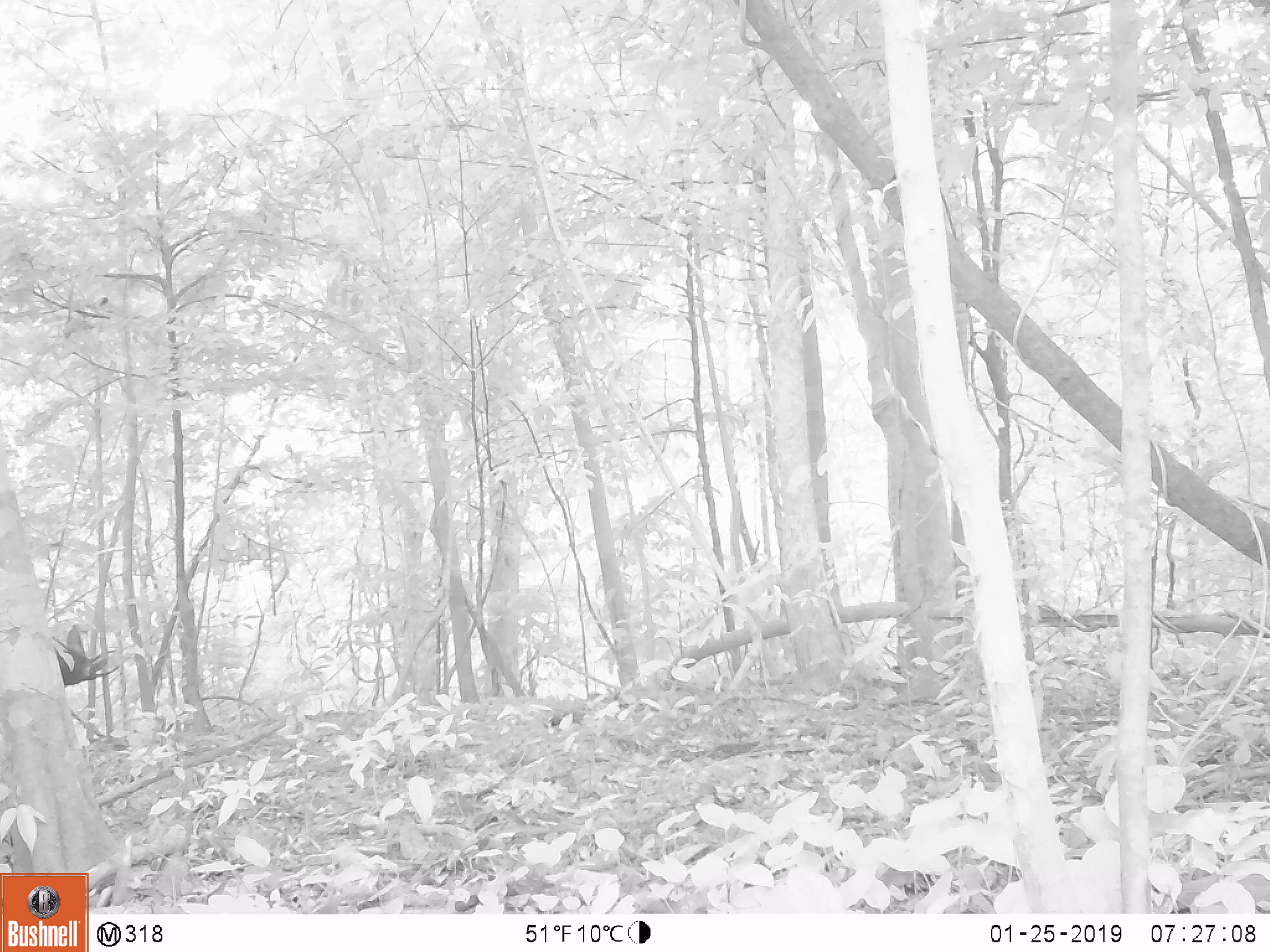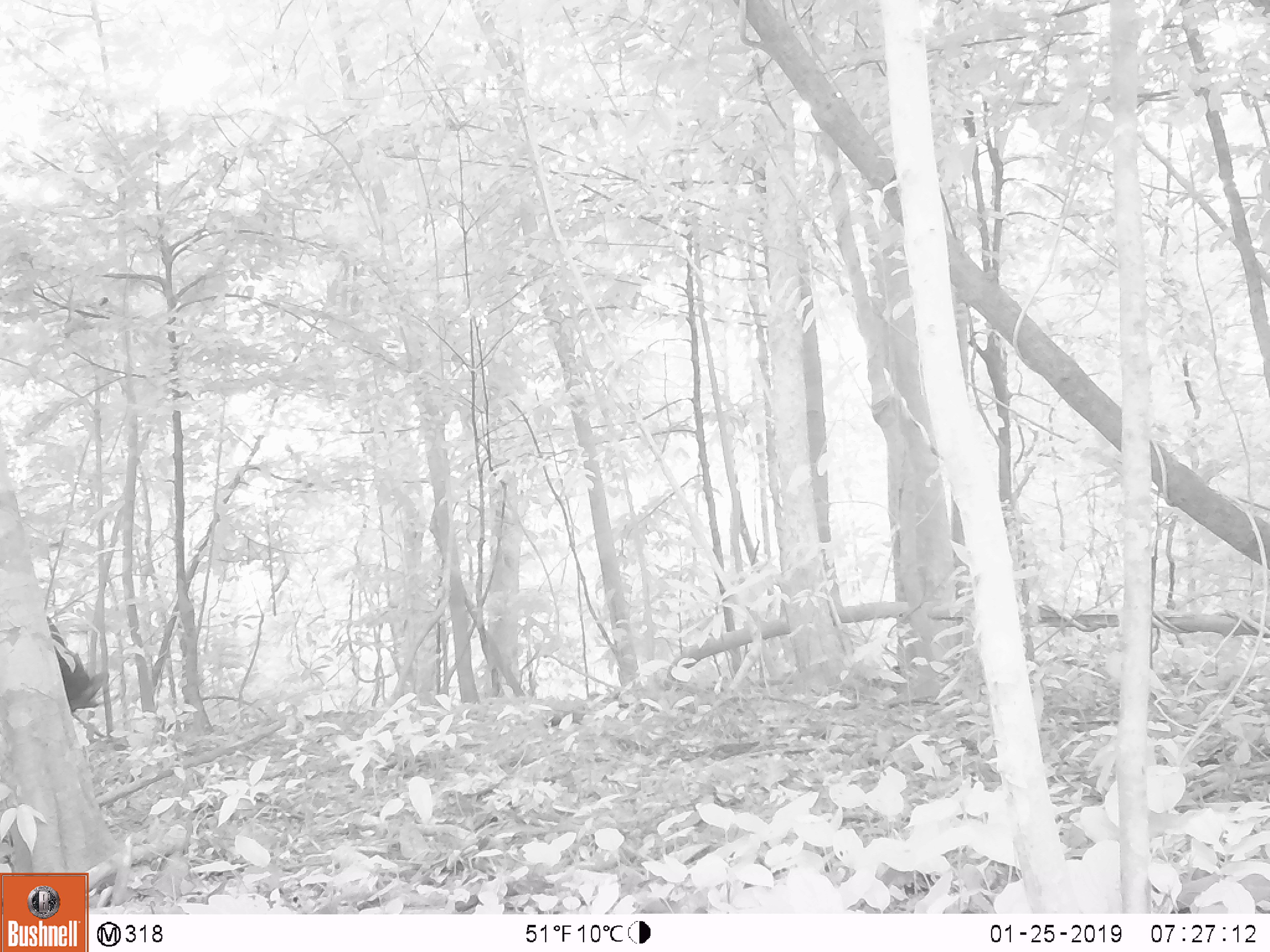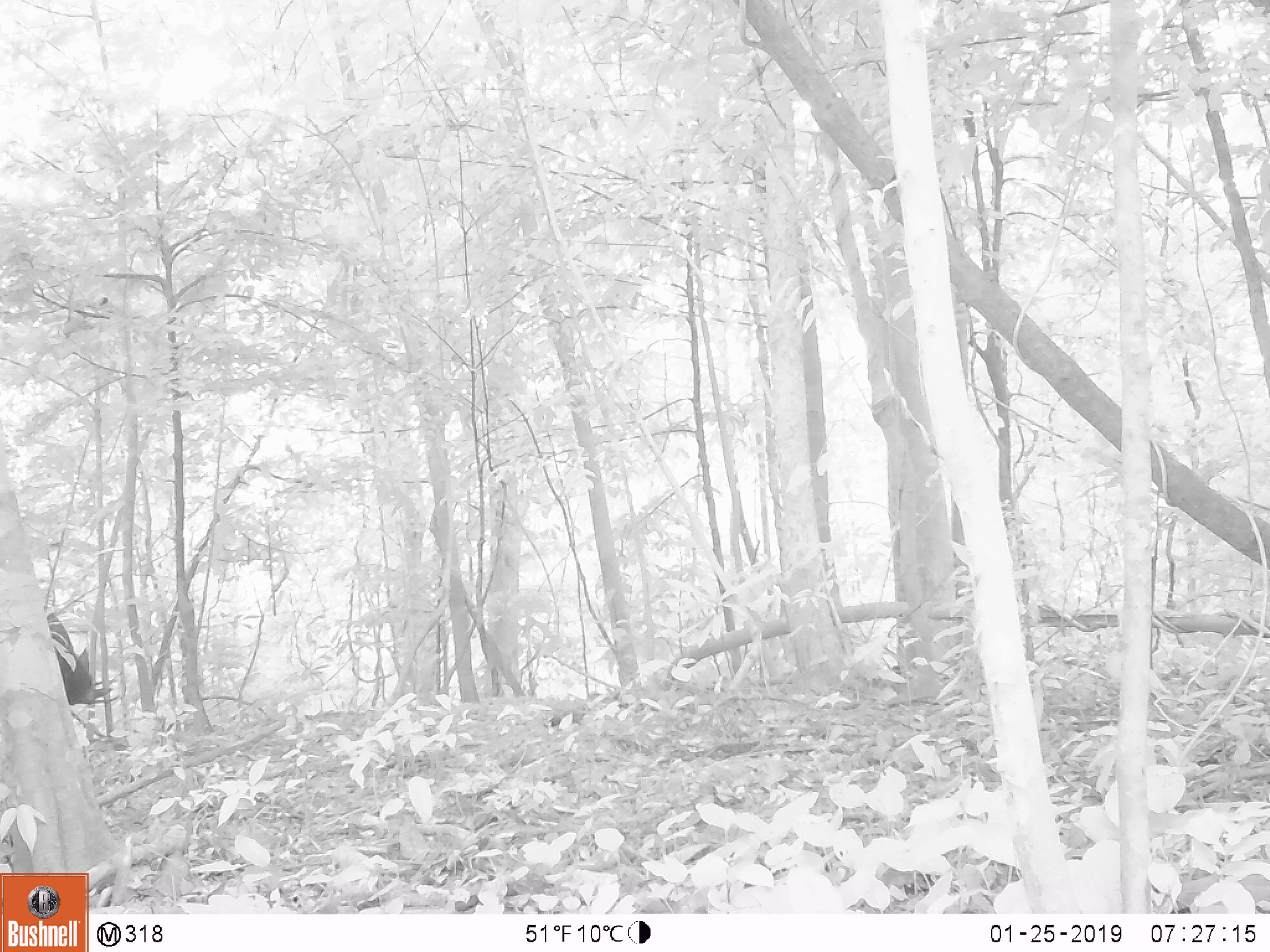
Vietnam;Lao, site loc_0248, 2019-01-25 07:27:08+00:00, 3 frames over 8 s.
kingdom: Animalia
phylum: Chordata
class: Mammalia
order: Artiodactyla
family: Cervidae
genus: Rusa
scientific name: Rusa unicolor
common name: sambar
Sambar (Rusa unicolor). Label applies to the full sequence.